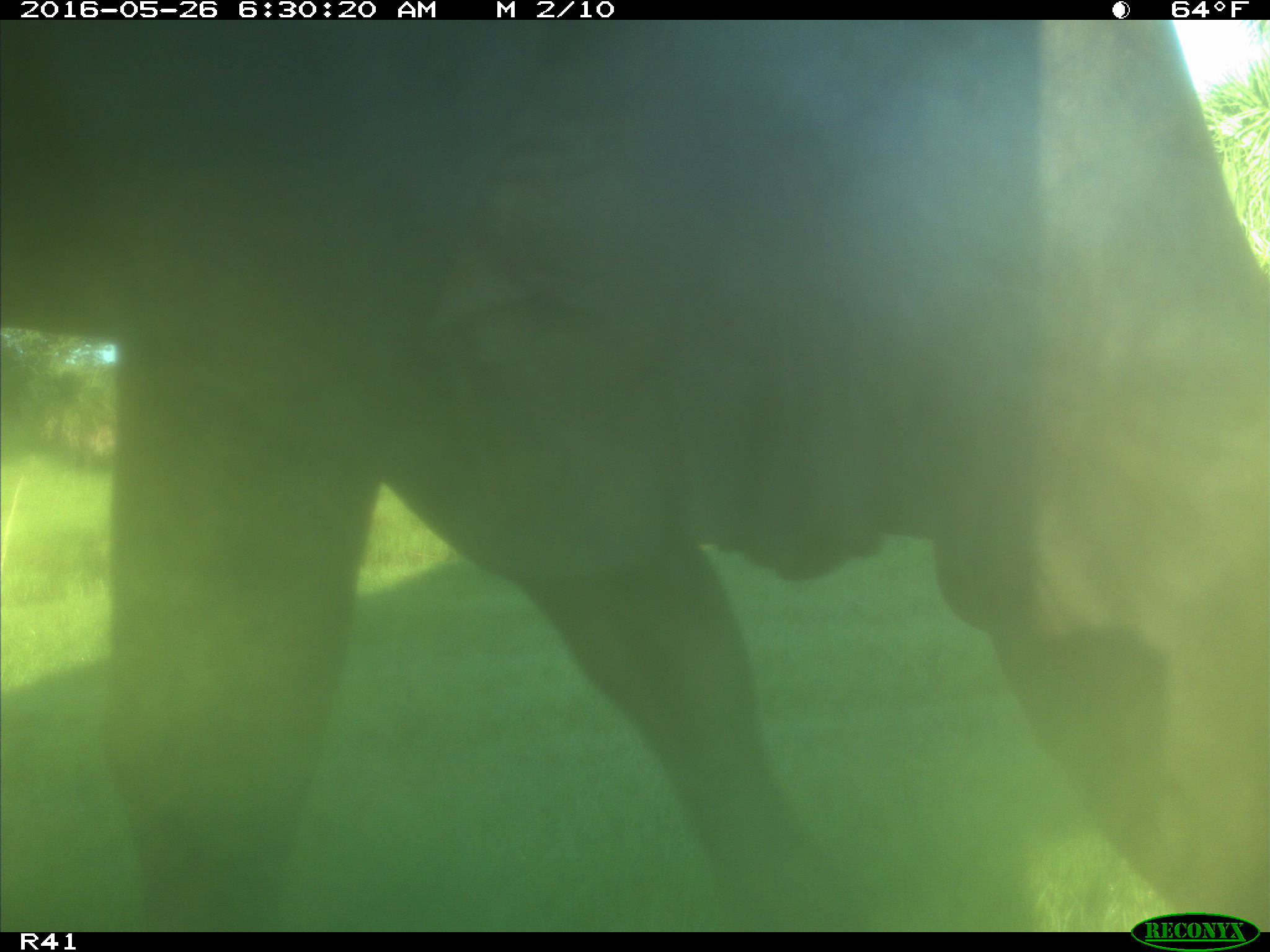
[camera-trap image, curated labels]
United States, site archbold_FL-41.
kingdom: Animalia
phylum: Chordata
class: Mammalia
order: Artiodactyla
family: Bovidae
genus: Bos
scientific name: Bos taurus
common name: domestic cow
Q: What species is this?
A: Bos taurus (domestic cow).